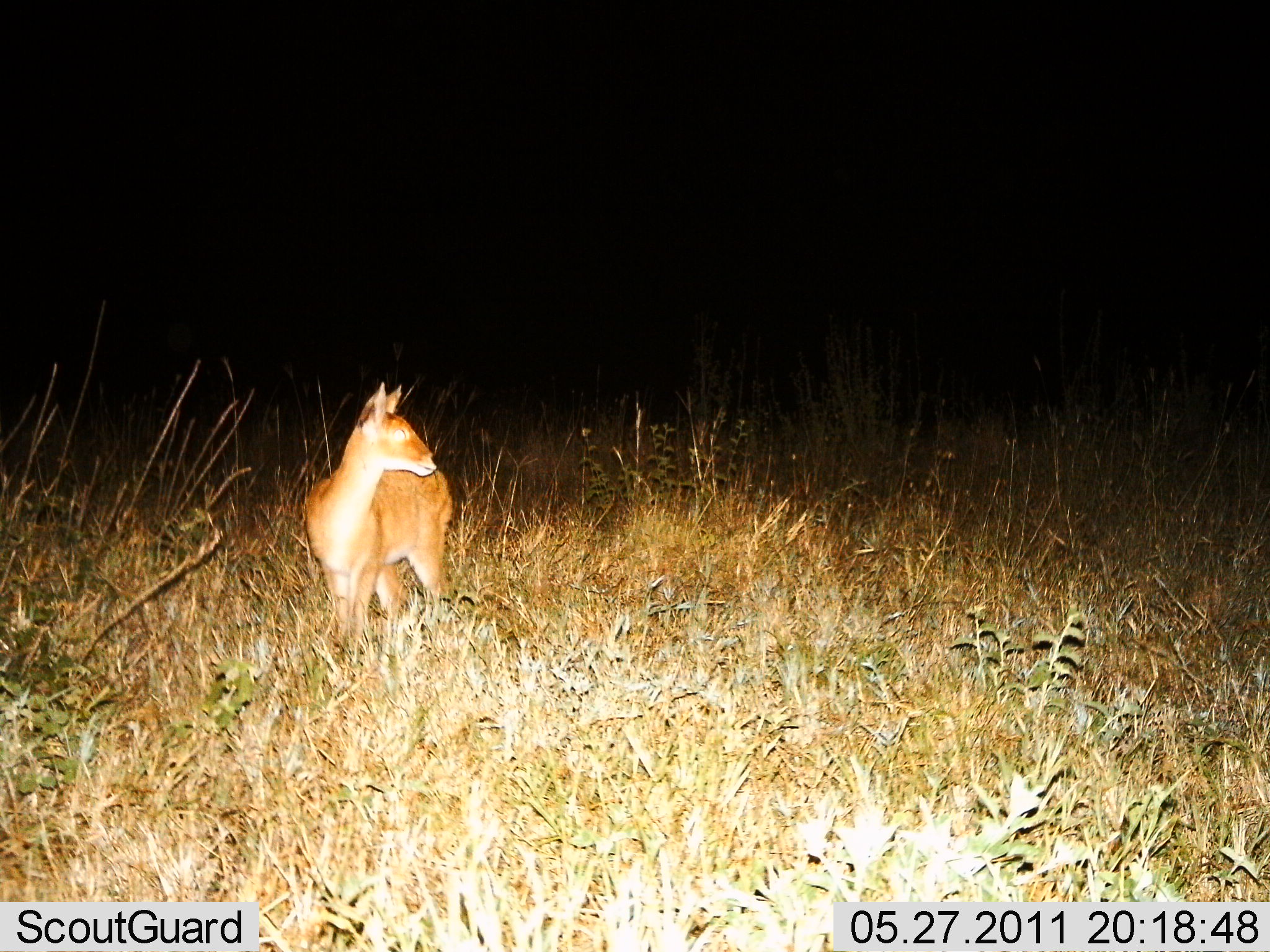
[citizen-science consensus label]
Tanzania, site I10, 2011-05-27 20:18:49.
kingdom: Animalia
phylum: Chordata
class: Mammalia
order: Artiodactyla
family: Bovidae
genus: Redunca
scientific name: Redunca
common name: reedbuck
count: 1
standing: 100%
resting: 0%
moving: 0%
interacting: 0%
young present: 0%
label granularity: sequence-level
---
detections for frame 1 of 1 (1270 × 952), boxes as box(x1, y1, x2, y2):
animal: box(301, 383, 455, 671)